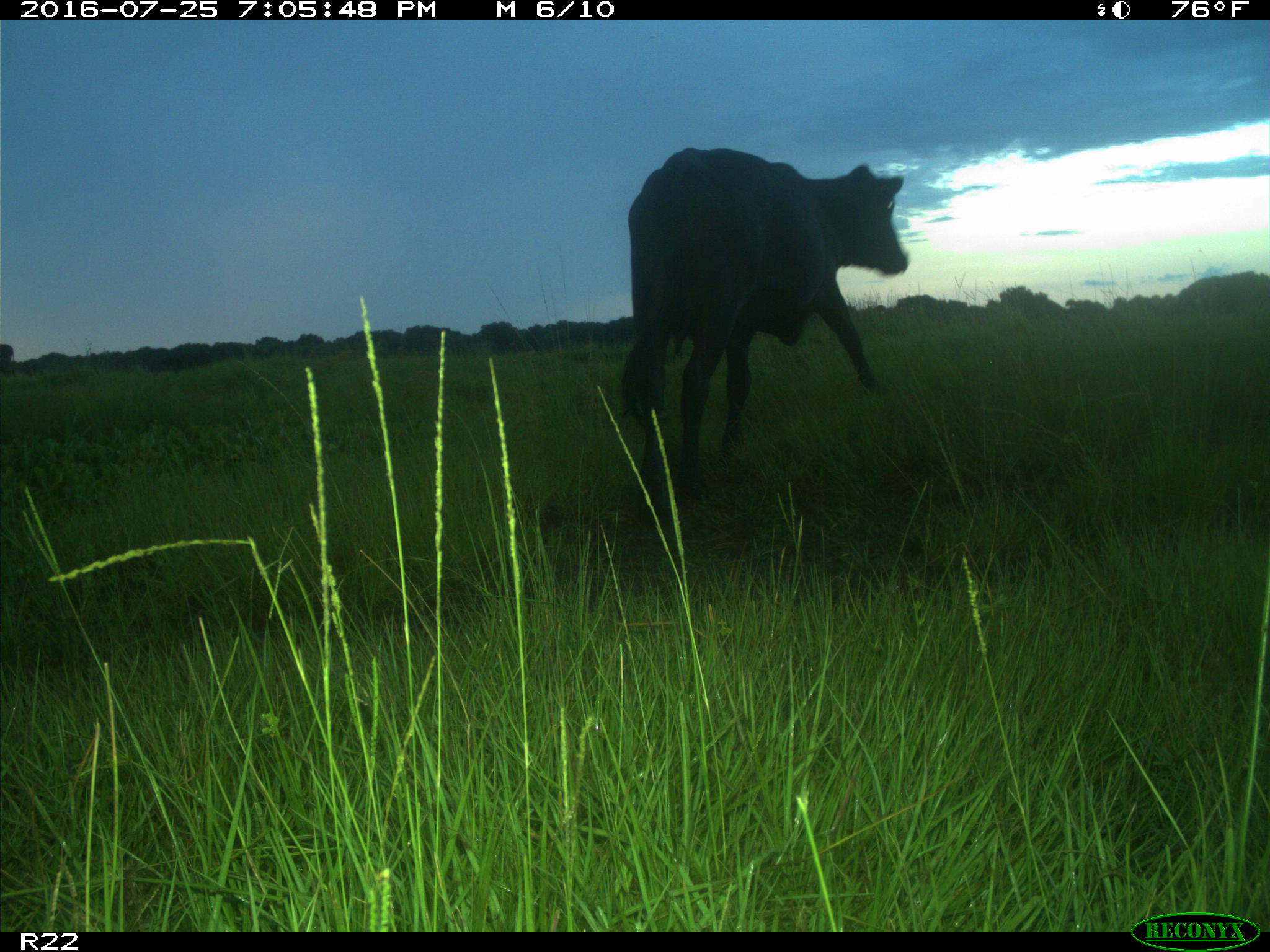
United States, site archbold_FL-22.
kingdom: Animalia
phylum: Chordata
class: Mammalia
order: Artiodactyla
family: Bovidae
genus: Bos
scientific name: Bos taurus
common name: domestic cow